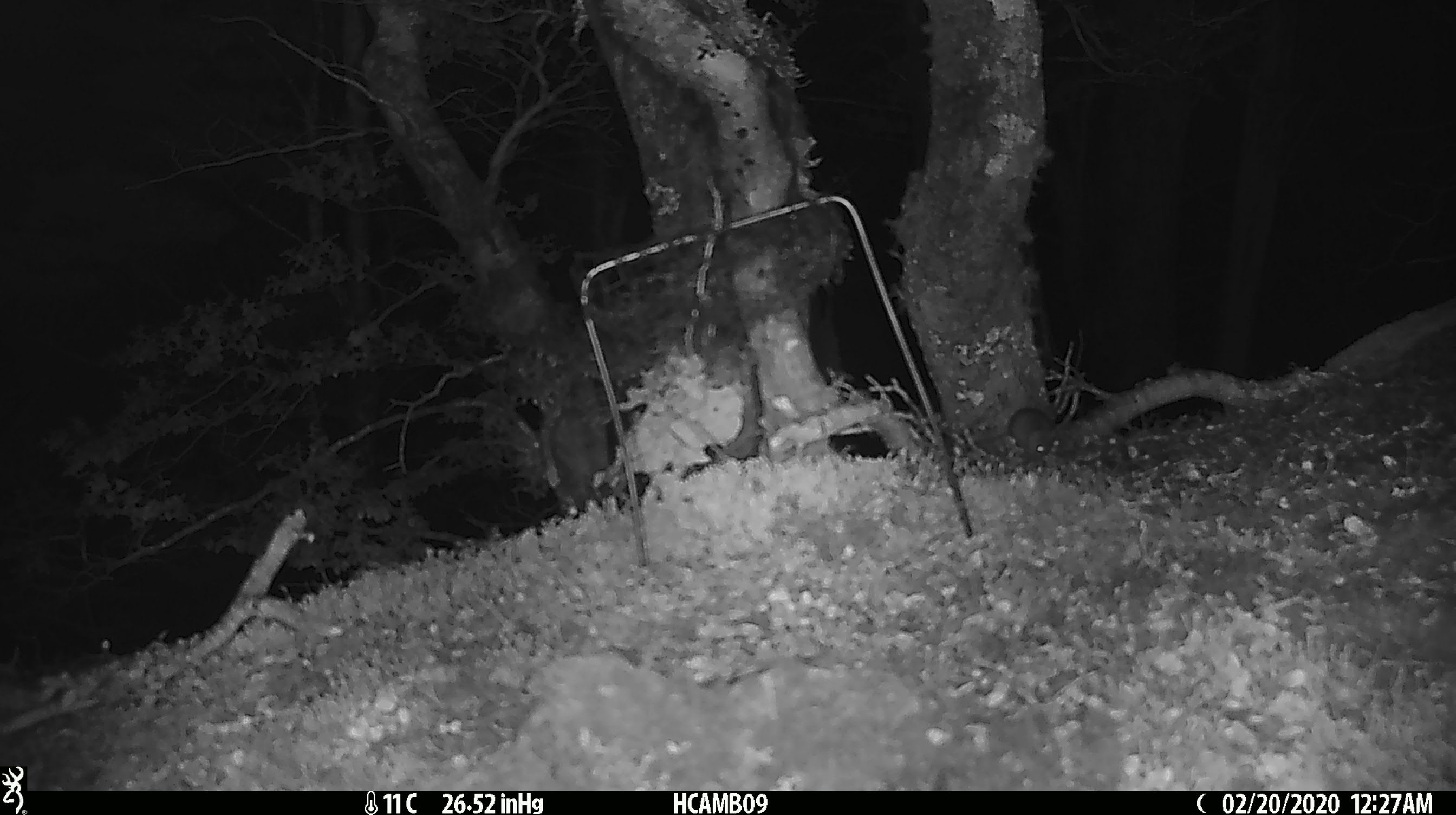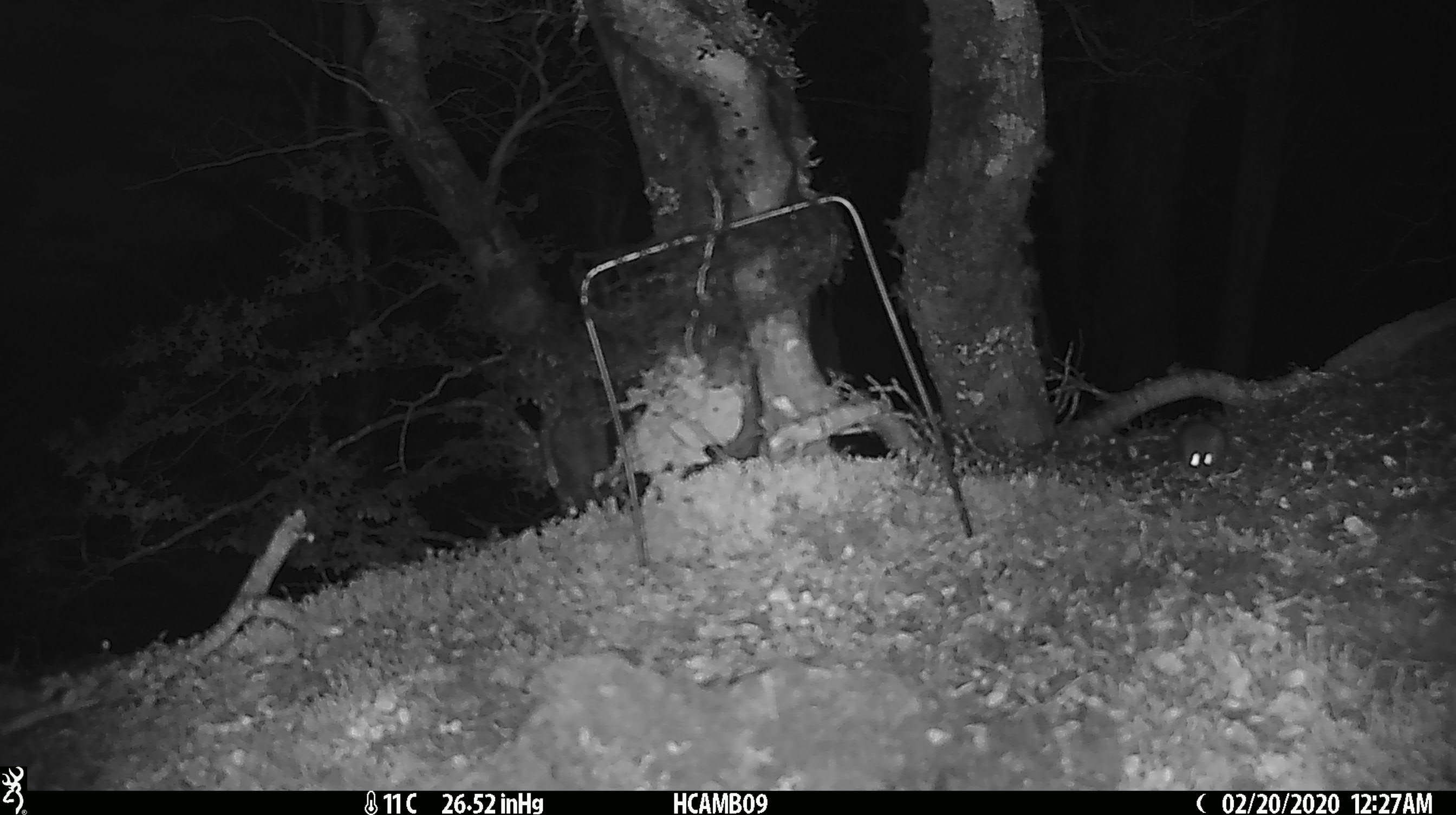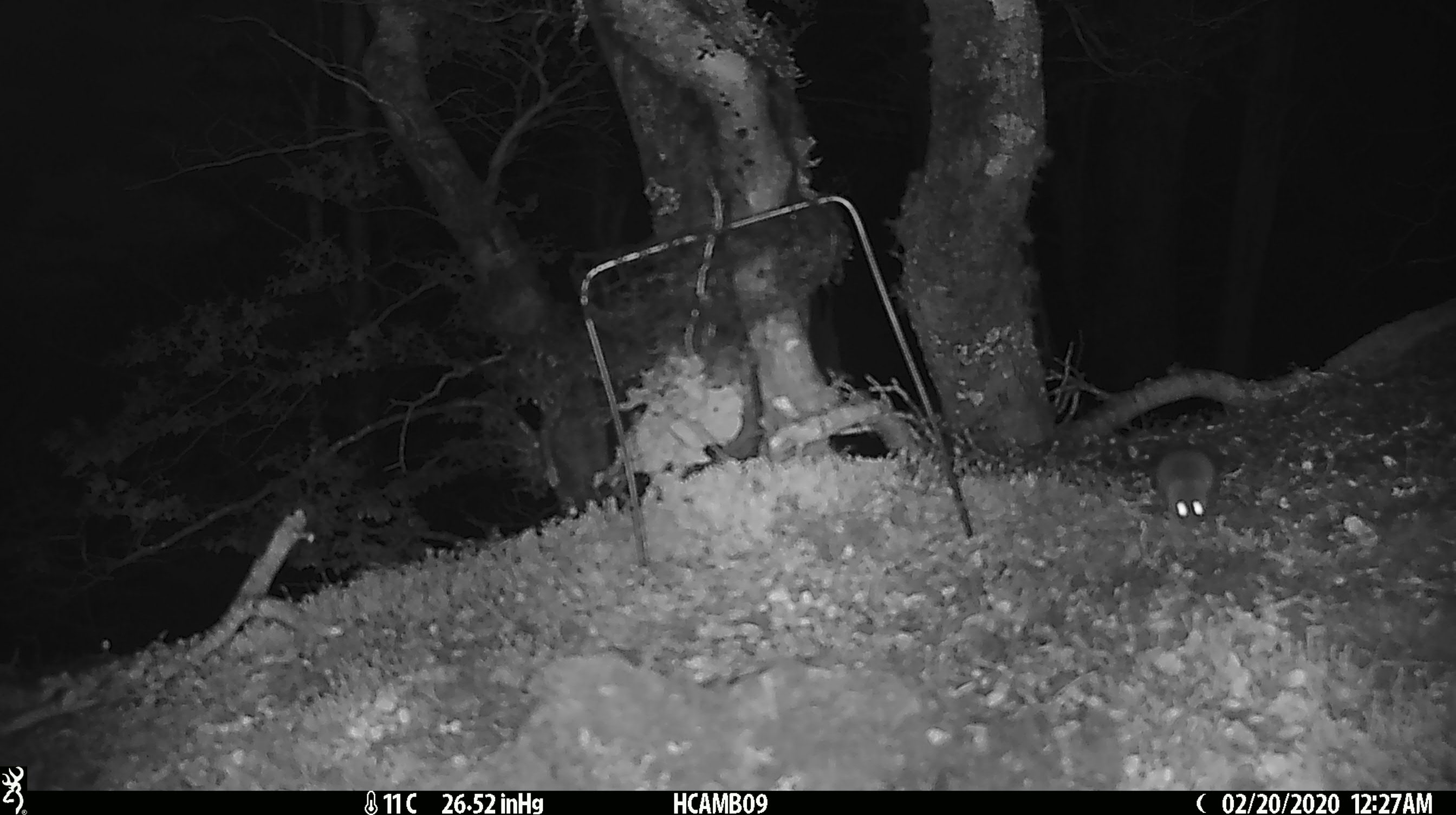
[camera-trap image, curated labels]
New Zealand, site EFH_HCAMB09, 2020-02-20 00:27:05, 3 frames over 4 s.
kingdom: Animalia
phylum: Chordata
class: Mammalia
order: Rodentia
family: Muridae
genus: Mus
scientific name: Mus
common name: mouse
Mouse (Mus).